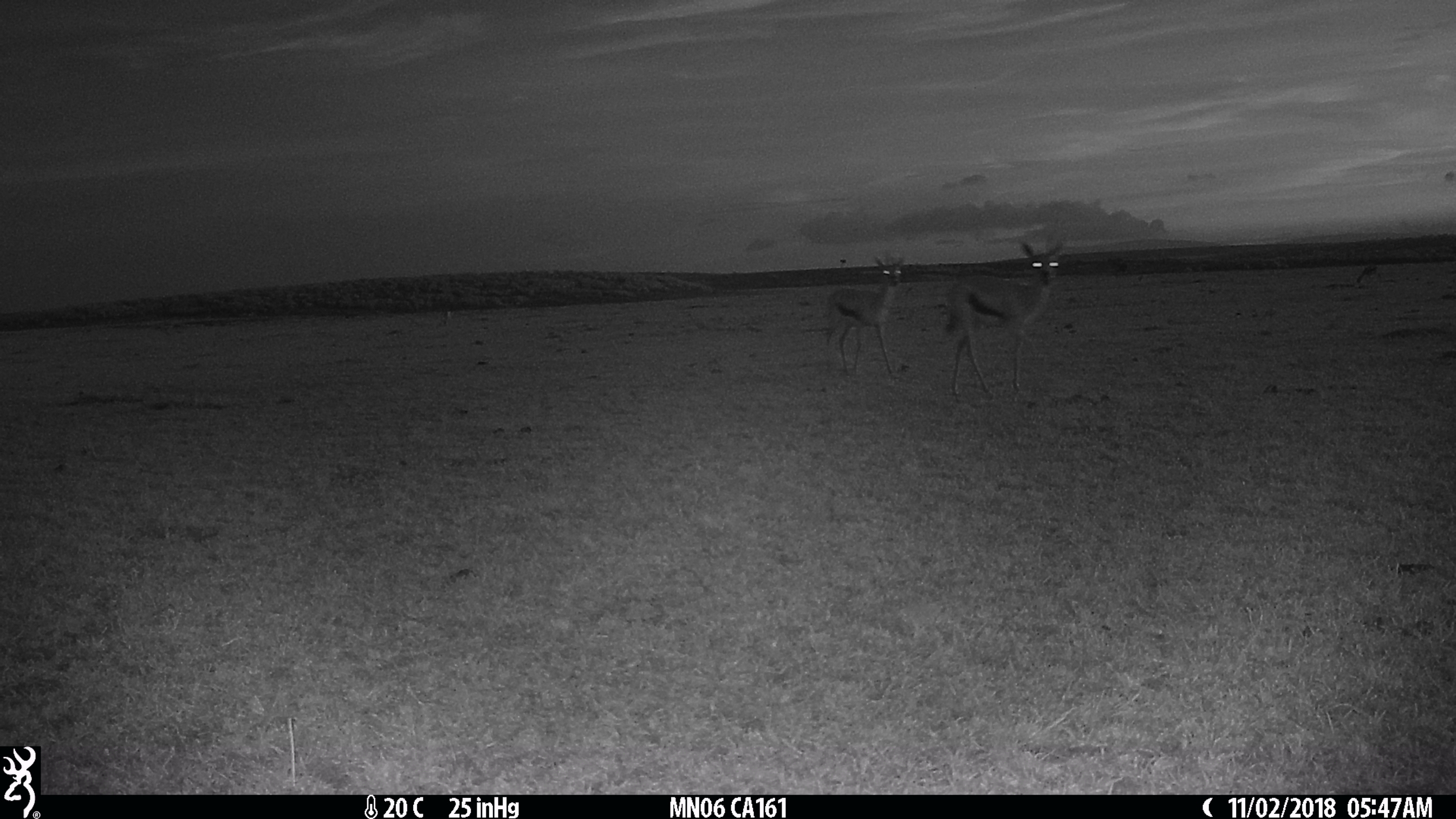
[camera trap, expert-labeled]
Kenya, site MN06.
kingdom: Animalia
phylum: Chordata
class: Mammalia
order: Artiodactyla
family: Bovidae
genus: Eudorcas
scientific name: Eudorcas thomsonii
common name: thomon's gazelle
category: gazelle thomsons